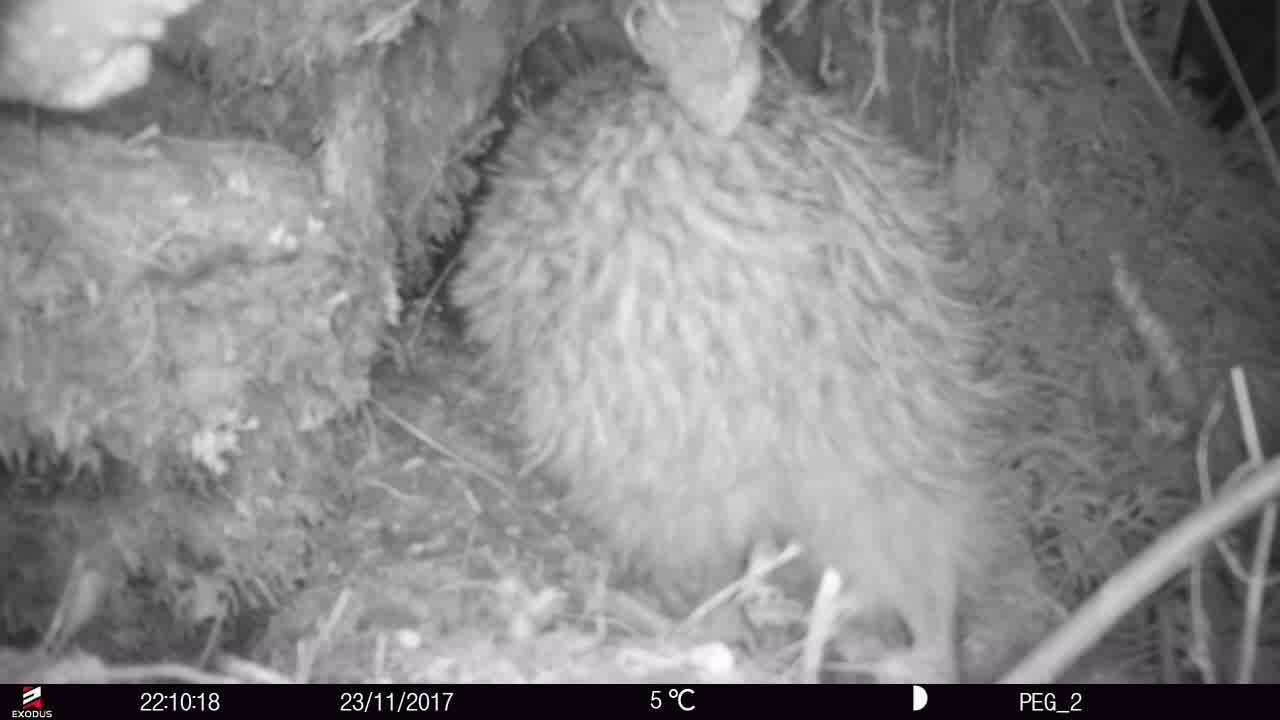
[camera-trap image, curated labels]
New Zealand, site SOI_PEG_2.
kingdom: Animalia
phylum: Chordata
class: Aves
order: Apterygiformes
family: Apterygidae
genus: Apteryx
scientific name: Apteryx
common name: kiwi